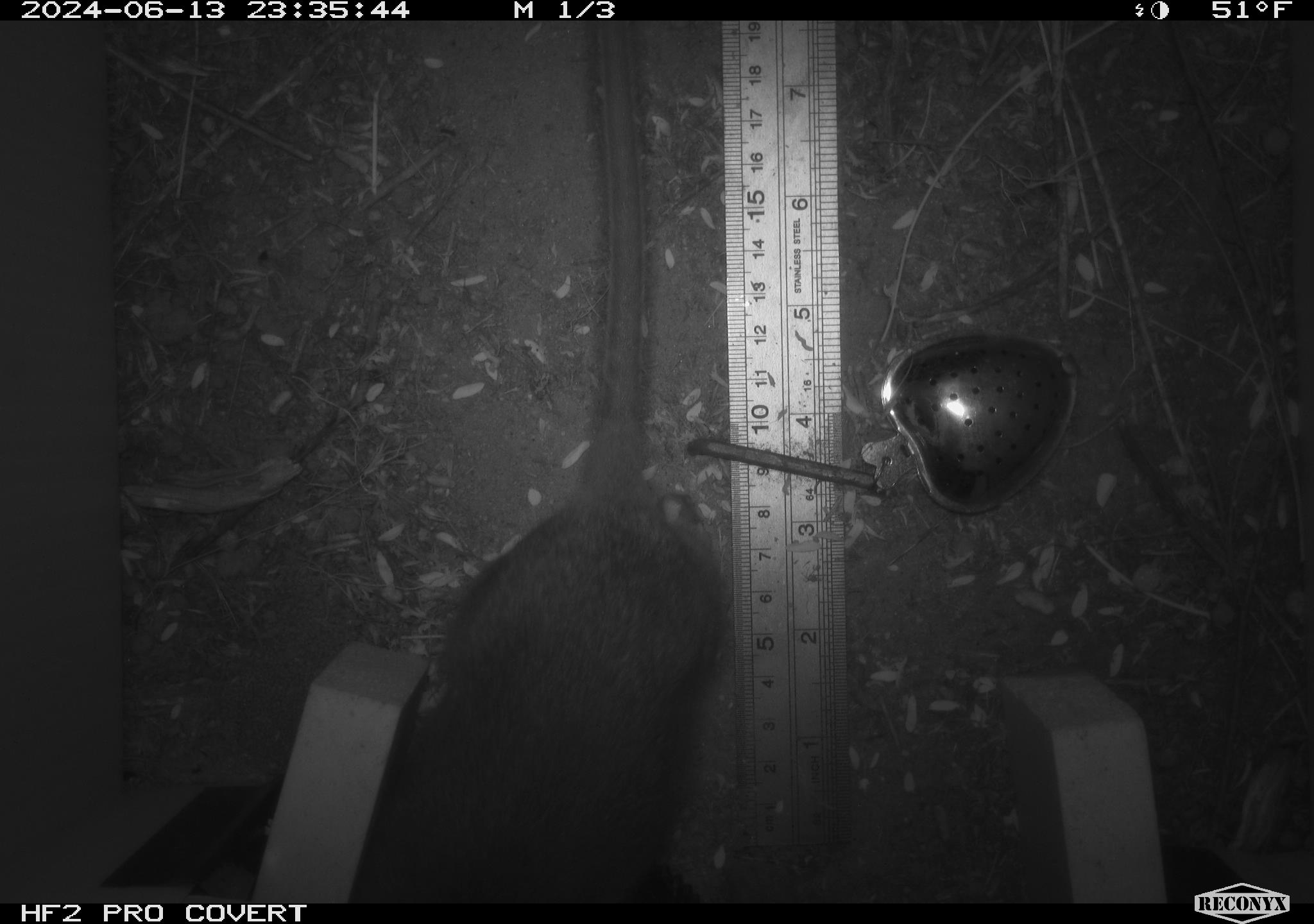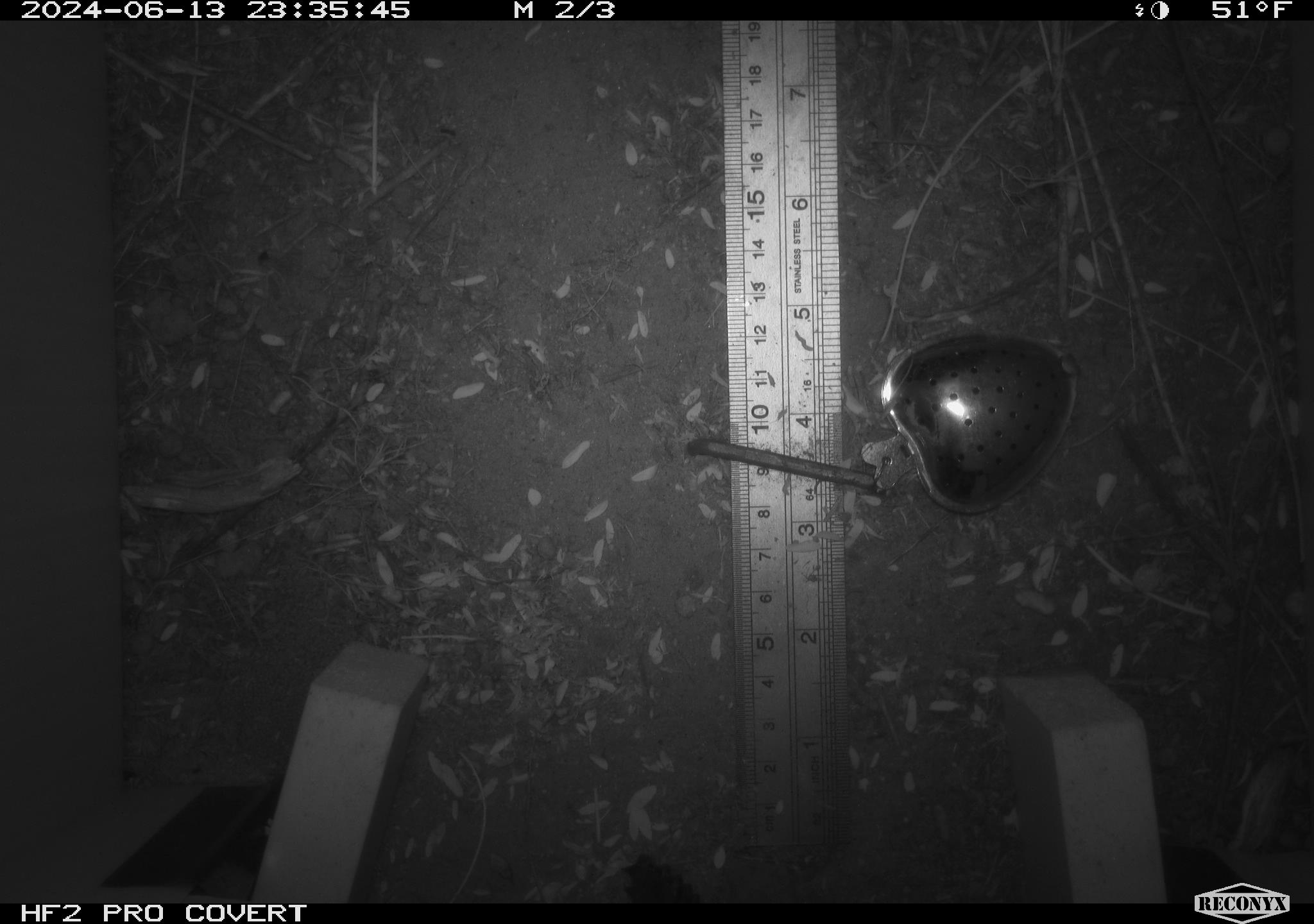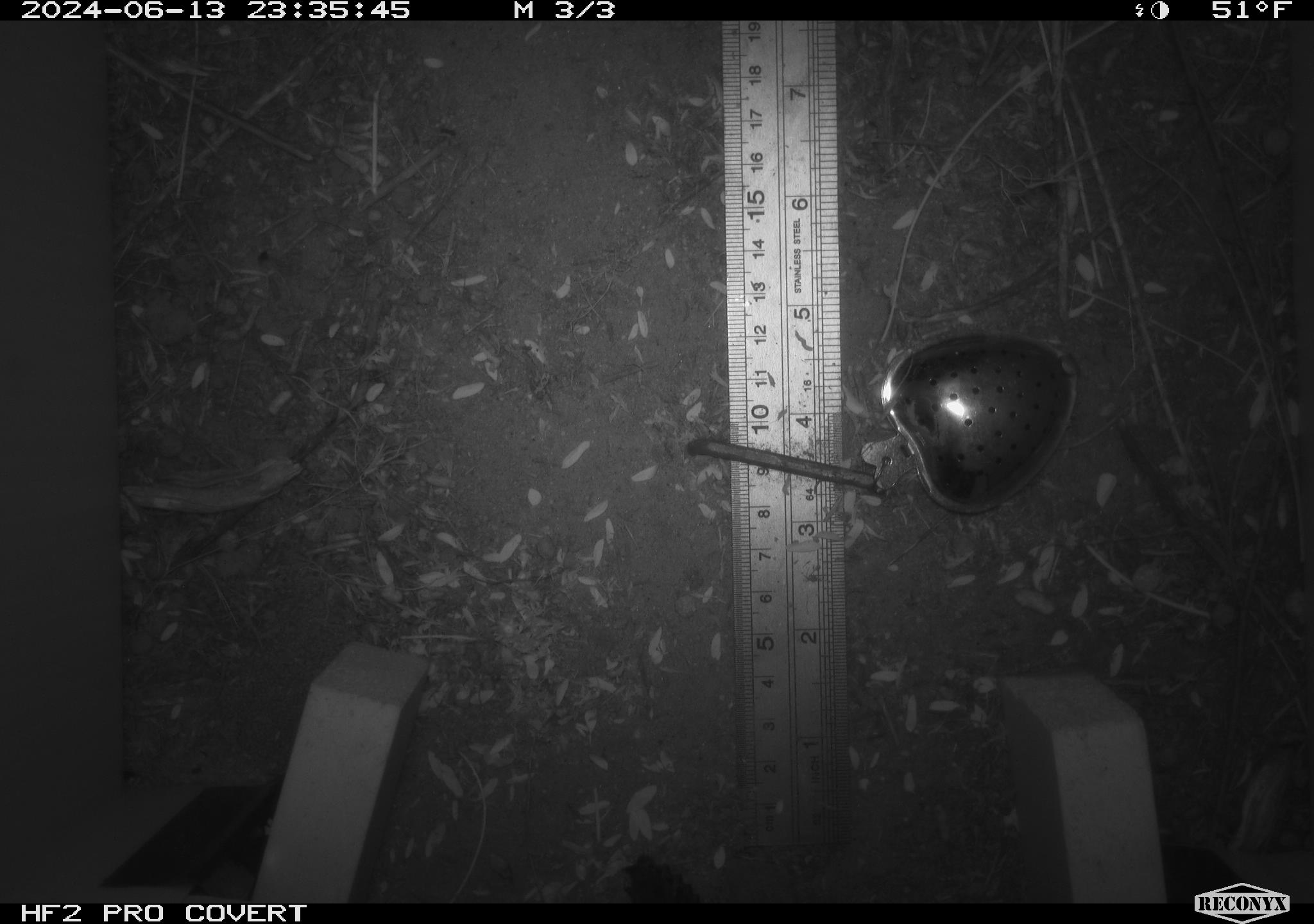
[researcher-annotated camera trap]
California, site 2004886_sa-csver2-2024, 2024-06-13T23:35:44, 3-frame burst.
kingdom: Animalia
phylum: Chordata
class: Mammalia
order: Rodentia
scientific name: Rodentia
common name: rodent